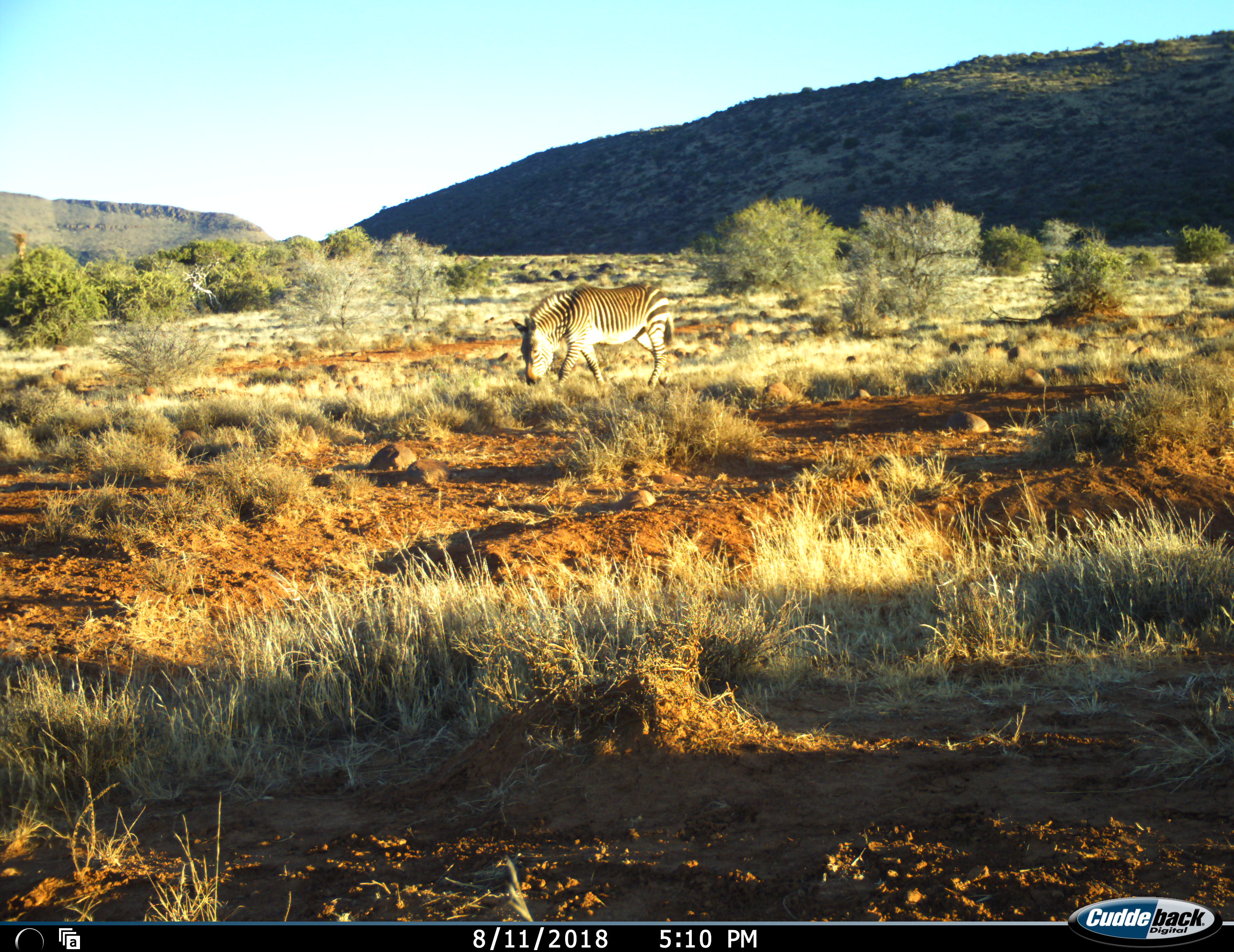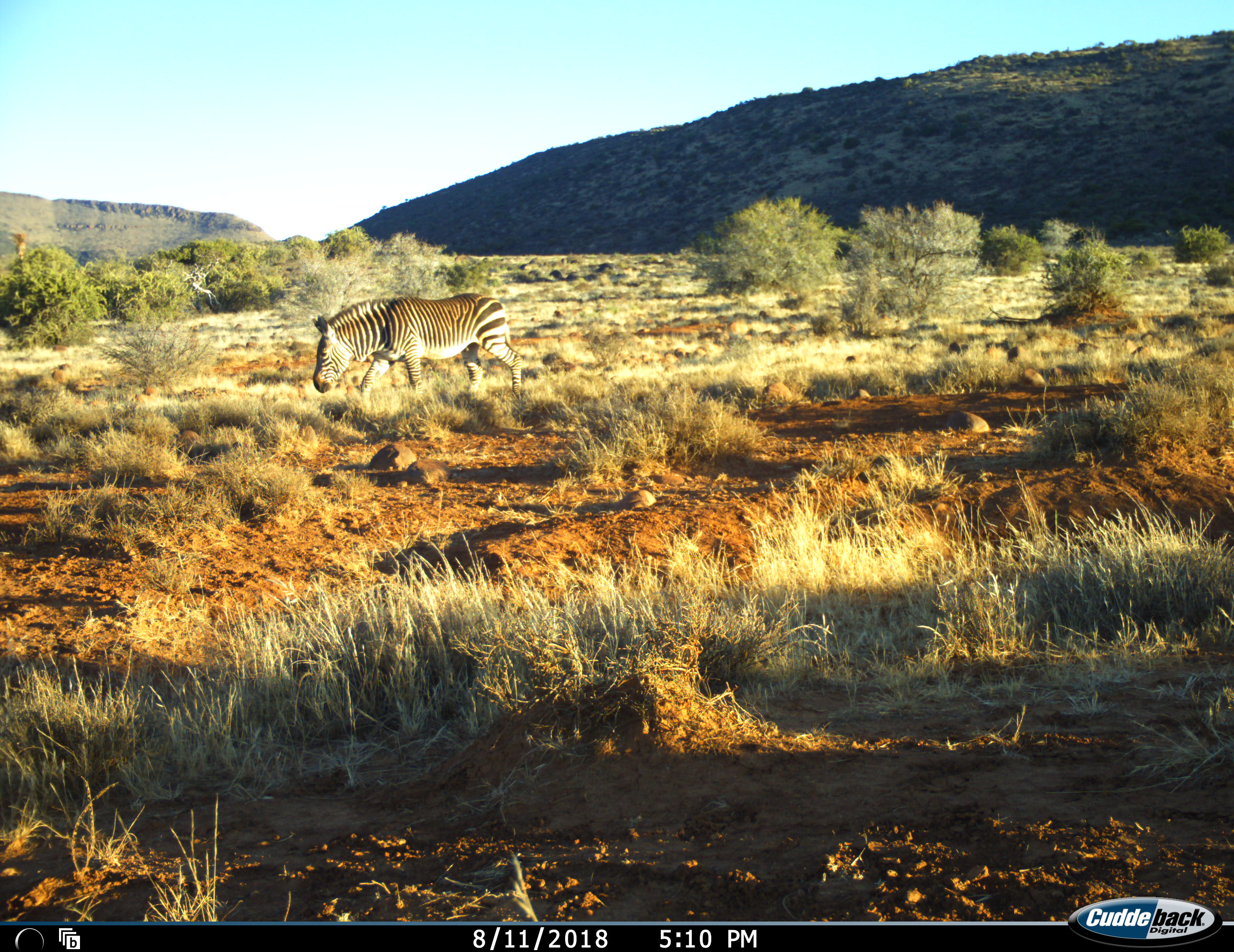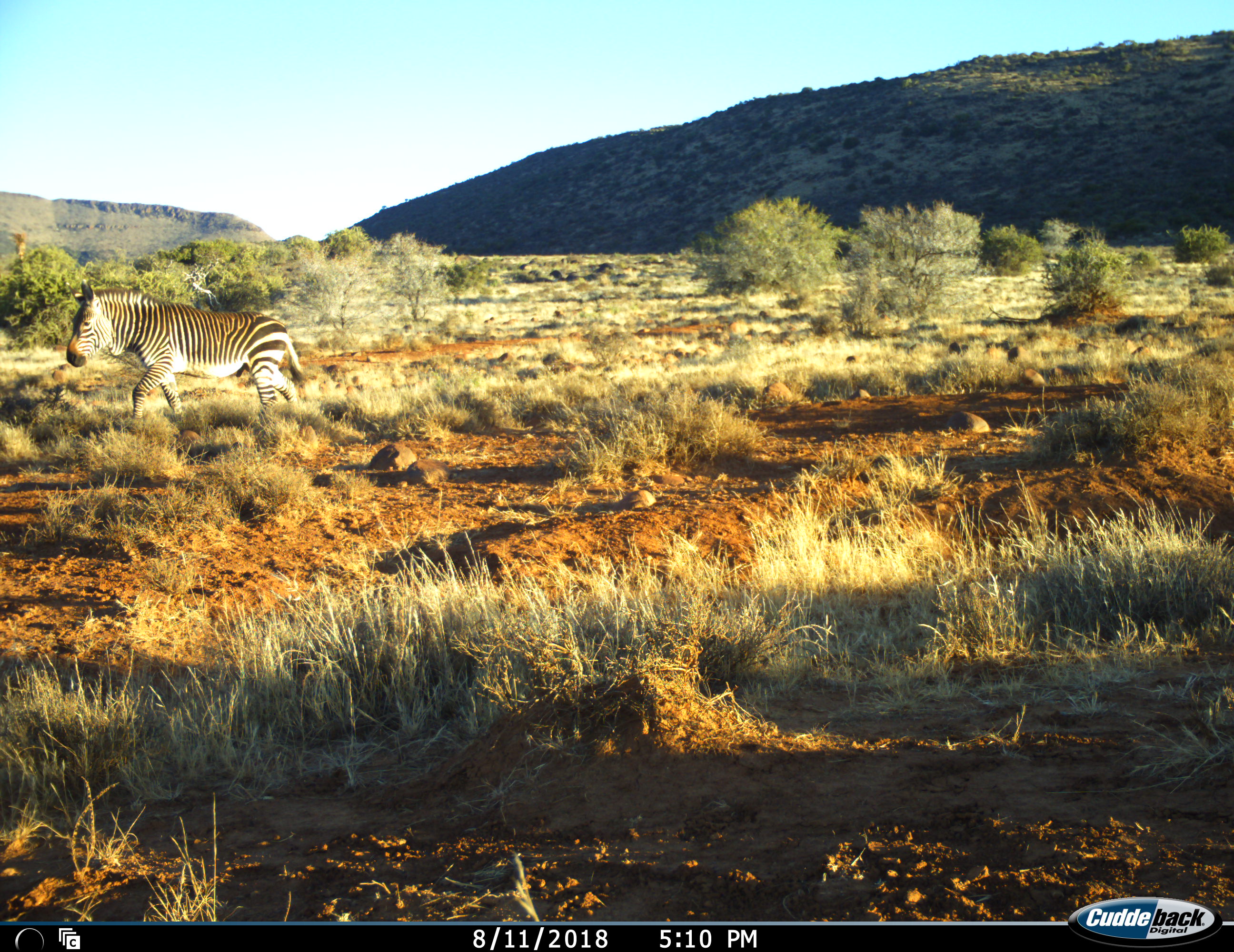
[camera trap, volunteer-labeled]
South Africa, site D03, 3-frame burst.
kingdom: Animalia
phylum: Chordata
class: Mammalia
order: Perissodactyla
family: Equidae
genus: Equus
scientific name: Equus zebra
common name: mountain zebra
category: zebramountain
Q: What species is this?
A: Zebramountain (mountain zebra) (Equus zebra).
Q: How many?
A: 1.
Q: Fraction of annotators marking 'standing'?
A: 10%.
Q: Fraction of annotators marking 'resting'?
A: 0%.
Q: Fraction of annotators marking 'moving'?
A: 60%.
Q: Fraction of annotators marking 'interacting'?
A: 0%.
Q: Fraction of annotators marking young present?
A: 0%.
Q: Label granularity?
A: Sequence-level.